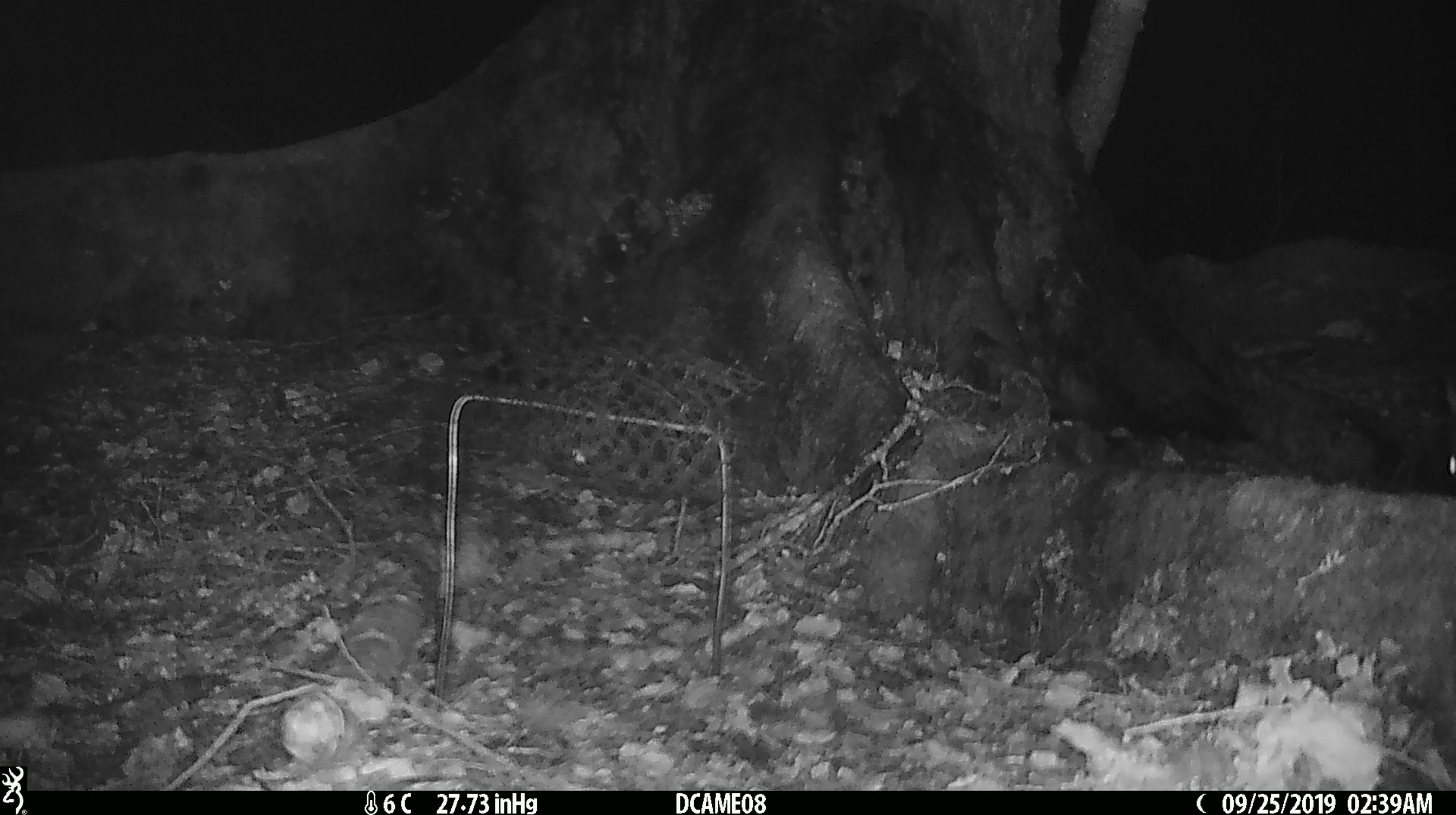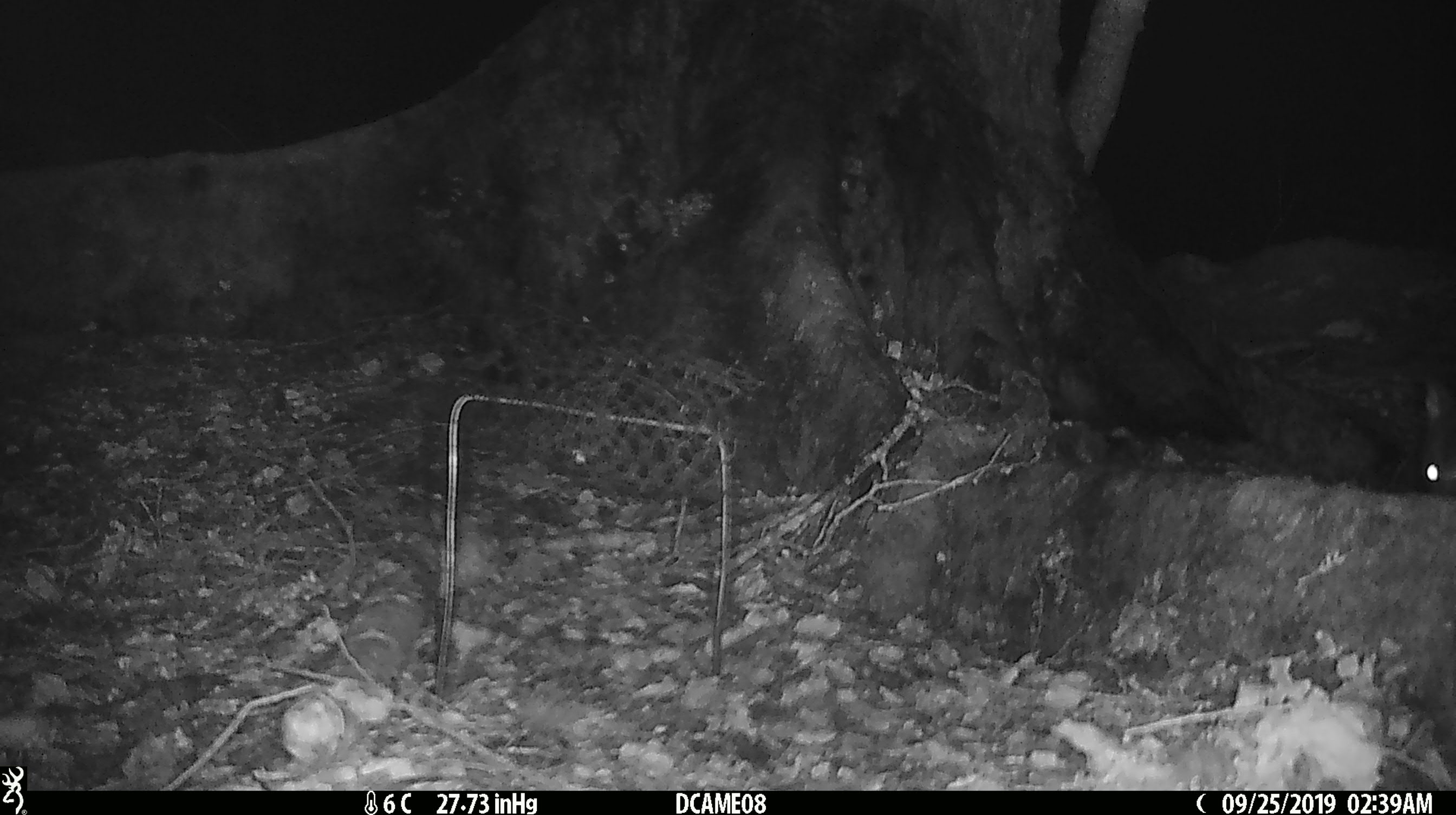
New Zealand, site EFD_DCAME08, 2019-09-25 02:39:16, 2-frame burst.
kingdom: Animalia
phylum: Chordata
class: Mammalia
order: Rodentia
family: Muridae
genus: Rattus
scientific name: Rattus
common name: rat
Rat (Rattus).